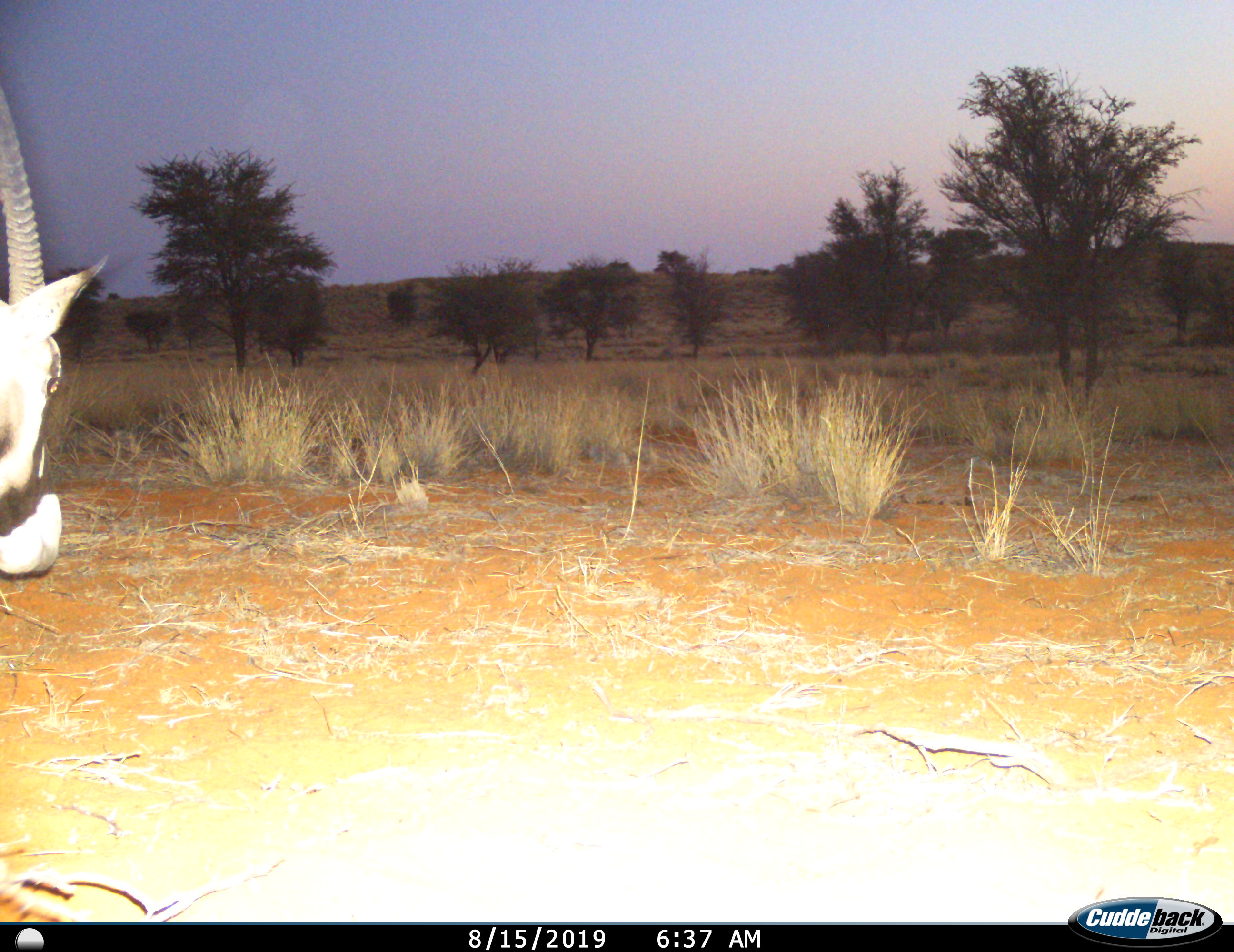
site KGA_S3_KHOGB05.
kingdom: Animalia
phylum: Chordata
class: Mammalia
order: Artiodactyla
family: Bovidae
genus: Oryx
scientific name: Oryx gazella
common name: gemsbok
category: oryx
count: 1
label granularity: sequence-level